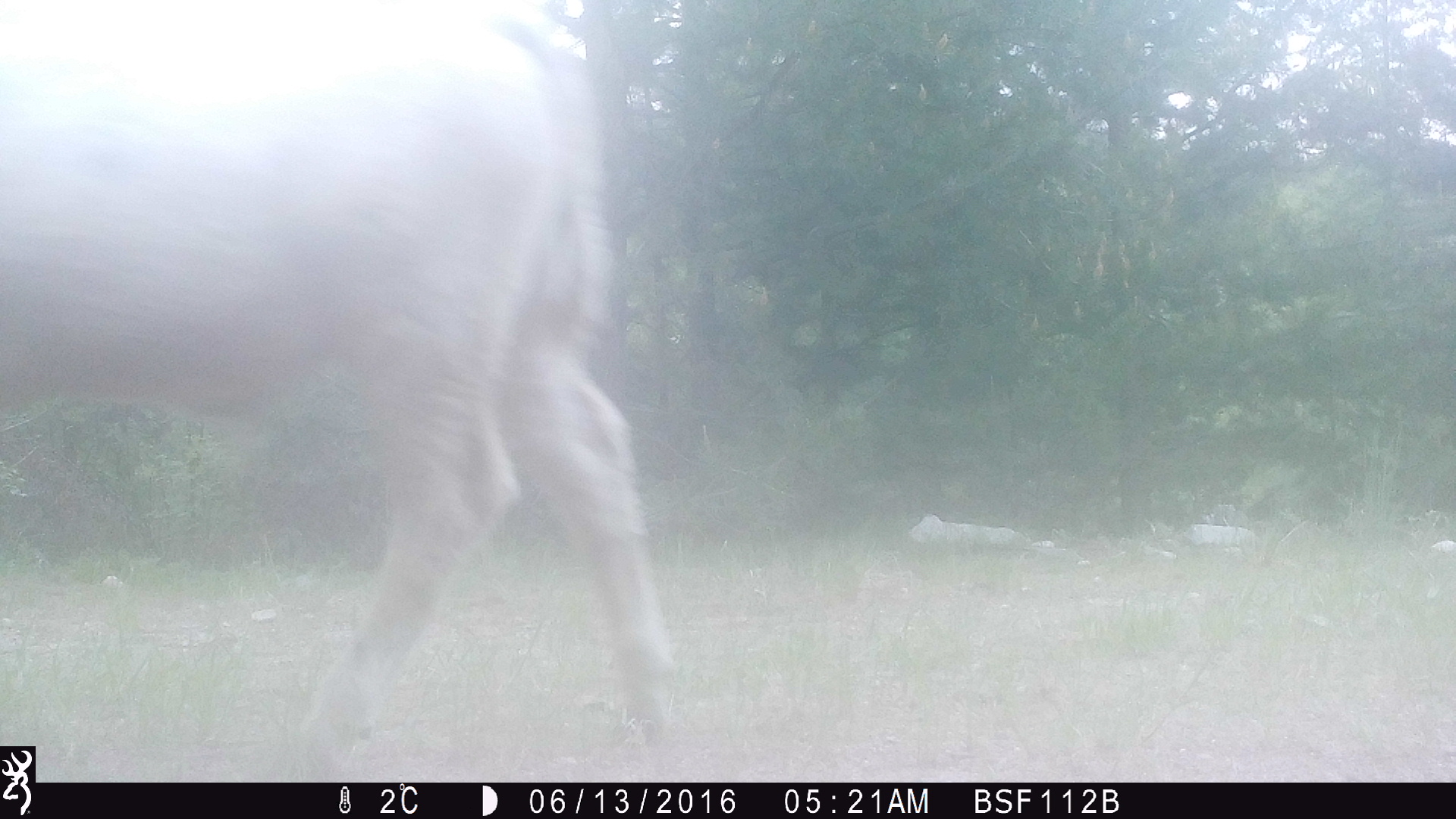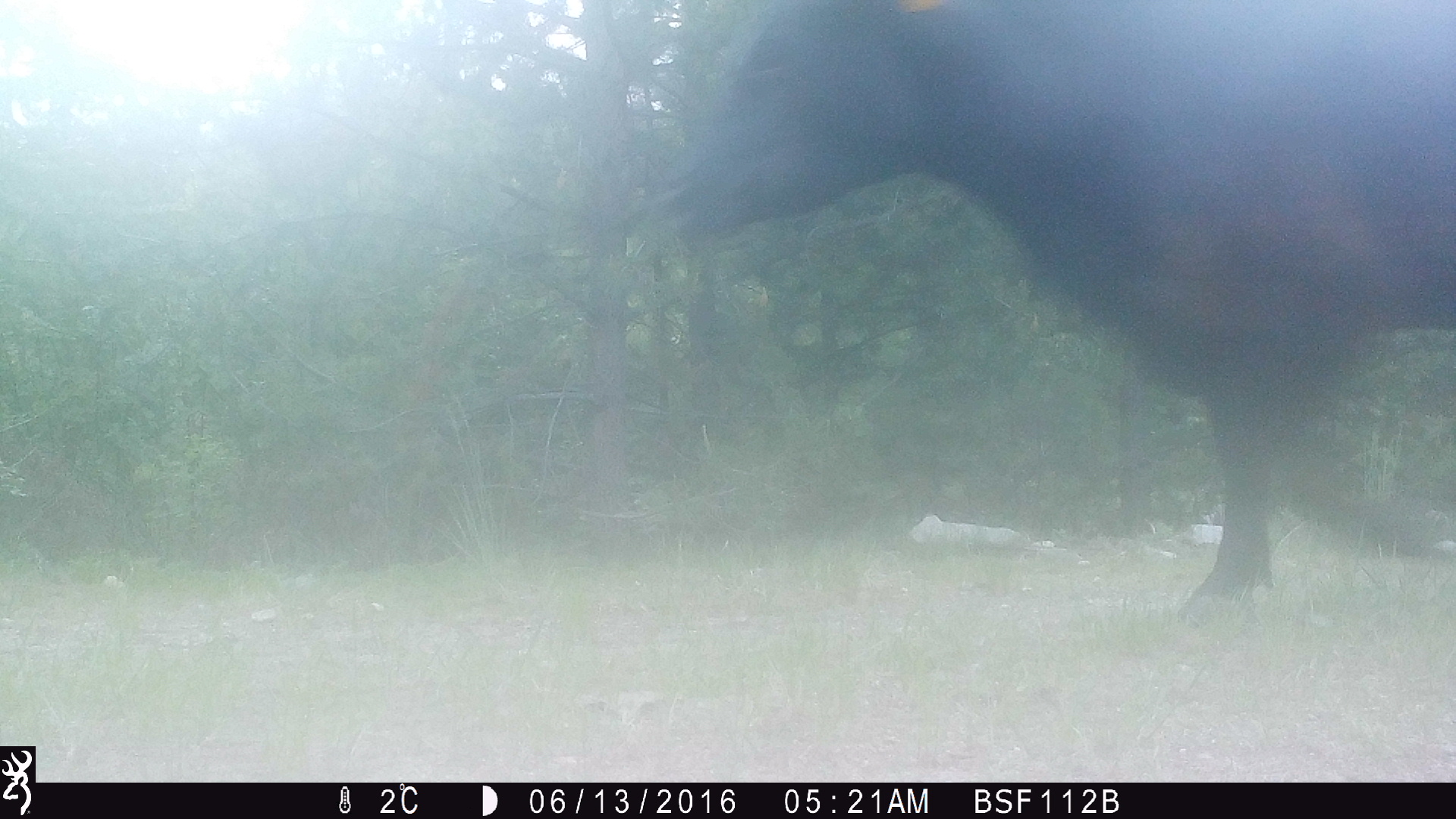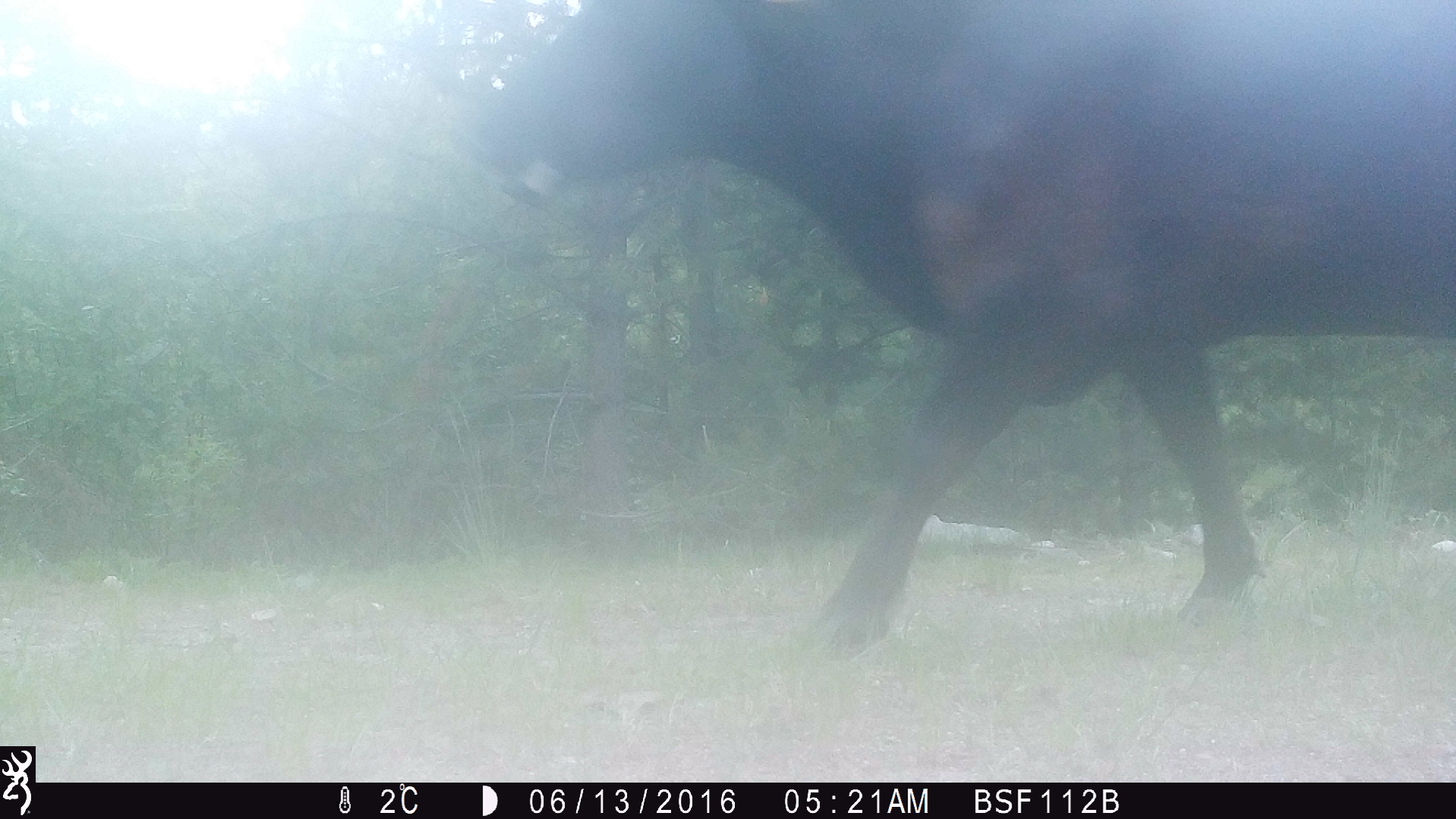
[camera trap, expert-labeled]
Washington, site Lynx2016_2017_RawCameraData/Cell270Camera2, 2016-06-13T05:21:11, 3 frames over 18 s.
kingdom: Animalia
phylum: Chordata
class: Mammalia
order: Artiodactyla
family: Bovidae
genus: Bos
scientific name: Bos taurus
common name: domestic cattle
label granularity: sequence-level